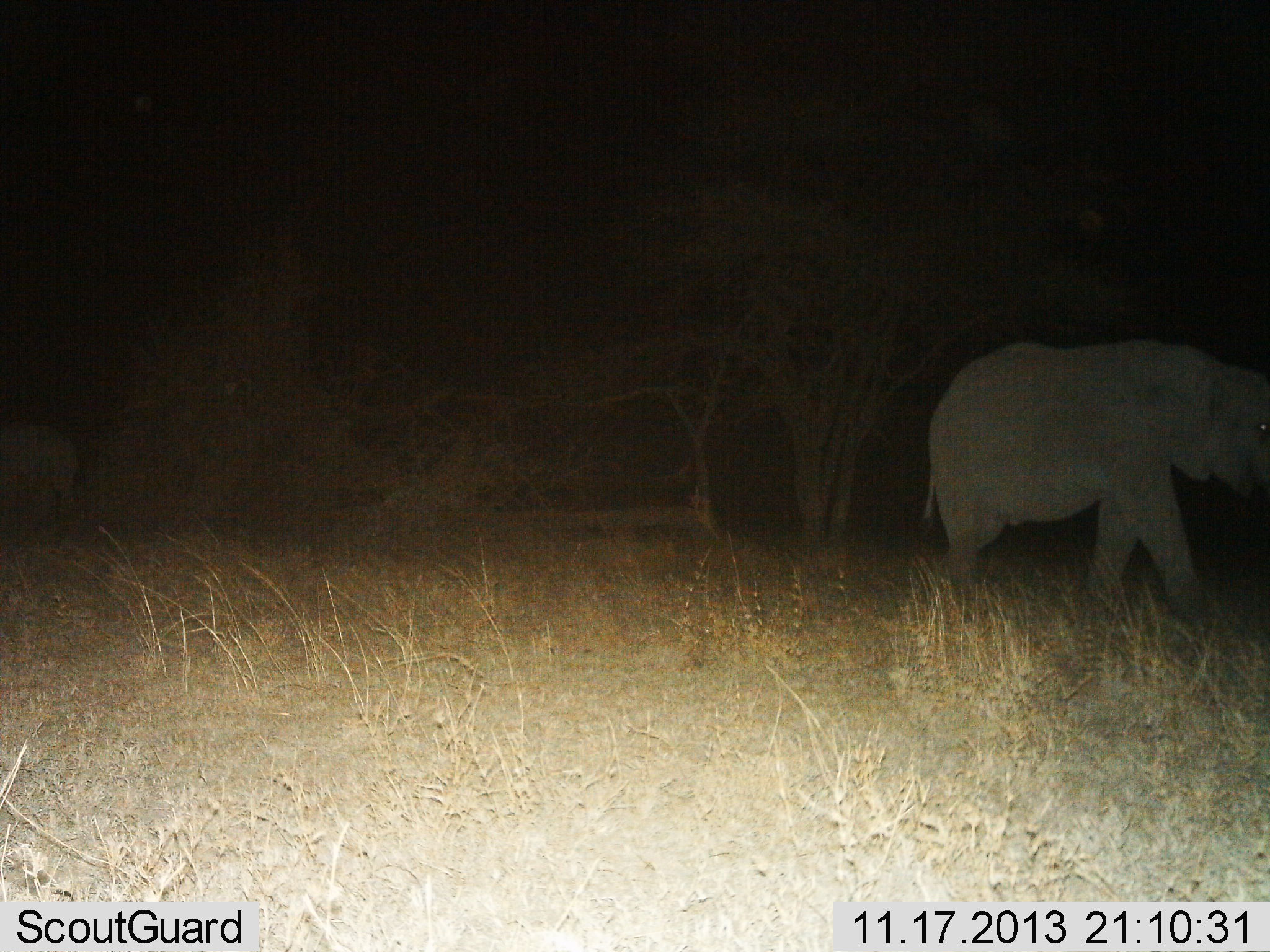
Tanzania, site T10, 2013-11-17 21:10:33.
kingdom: Animalia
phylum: Chordata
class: Mammalia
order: Proboscidea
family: Elephantidae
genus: Loxodonta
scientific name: Loxodonta africana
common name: african bush elephant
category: elephant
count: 1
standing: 18%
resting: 3%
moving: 82%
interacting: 0%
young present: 0%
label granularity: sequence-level